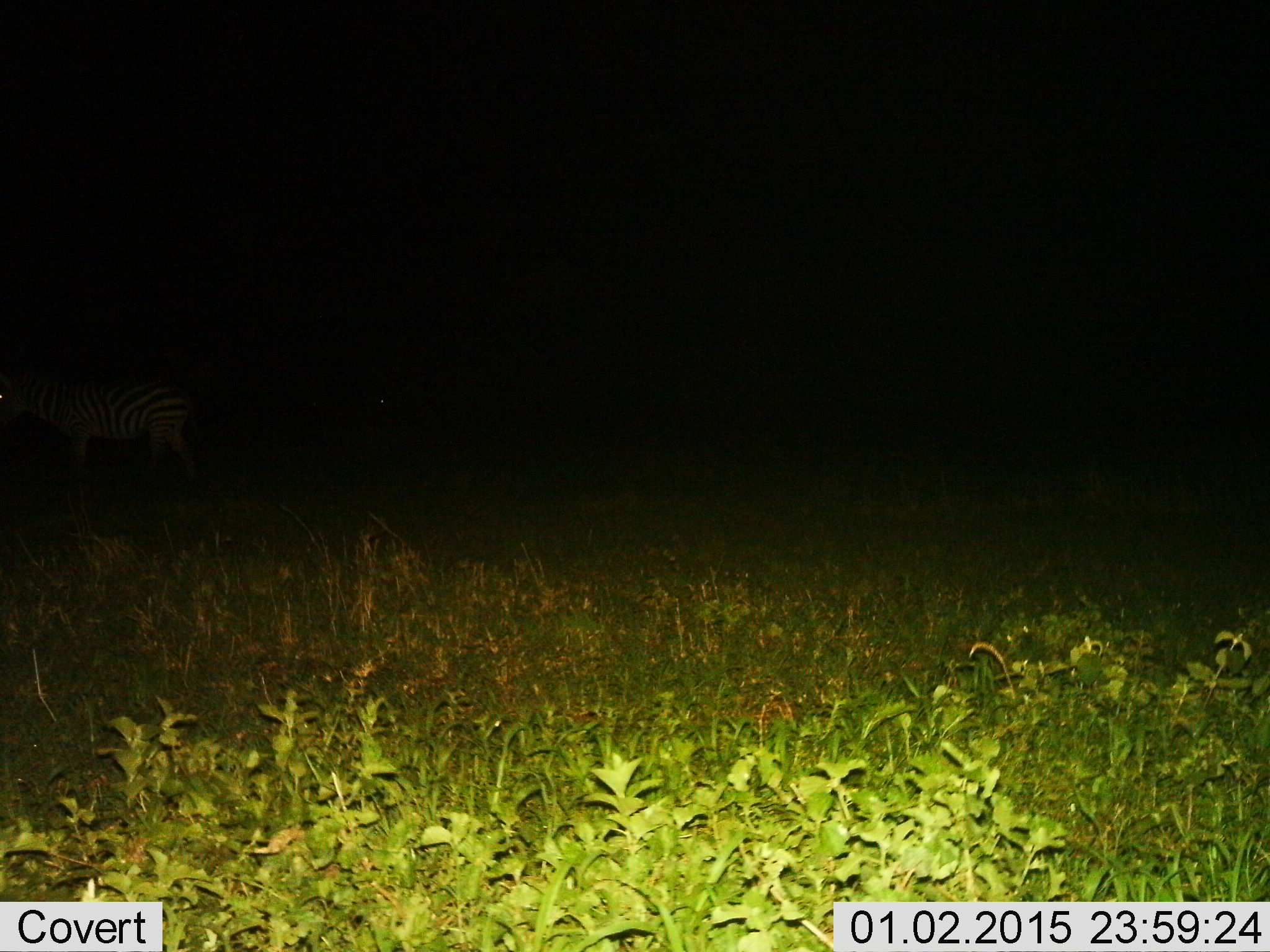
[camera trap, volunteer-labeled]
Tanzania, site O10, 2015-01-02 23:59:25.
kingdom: Animalia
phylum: Chordata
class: Mammalia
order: Perissodactyla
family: Equidae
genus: Equus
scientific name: Equus quagga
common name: plains zebra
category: zebra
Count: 1.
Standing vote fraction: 70%.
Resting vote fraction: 0%.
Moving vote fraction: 40%.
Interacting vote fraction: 0%.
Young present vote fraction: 0%.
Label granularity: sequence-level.